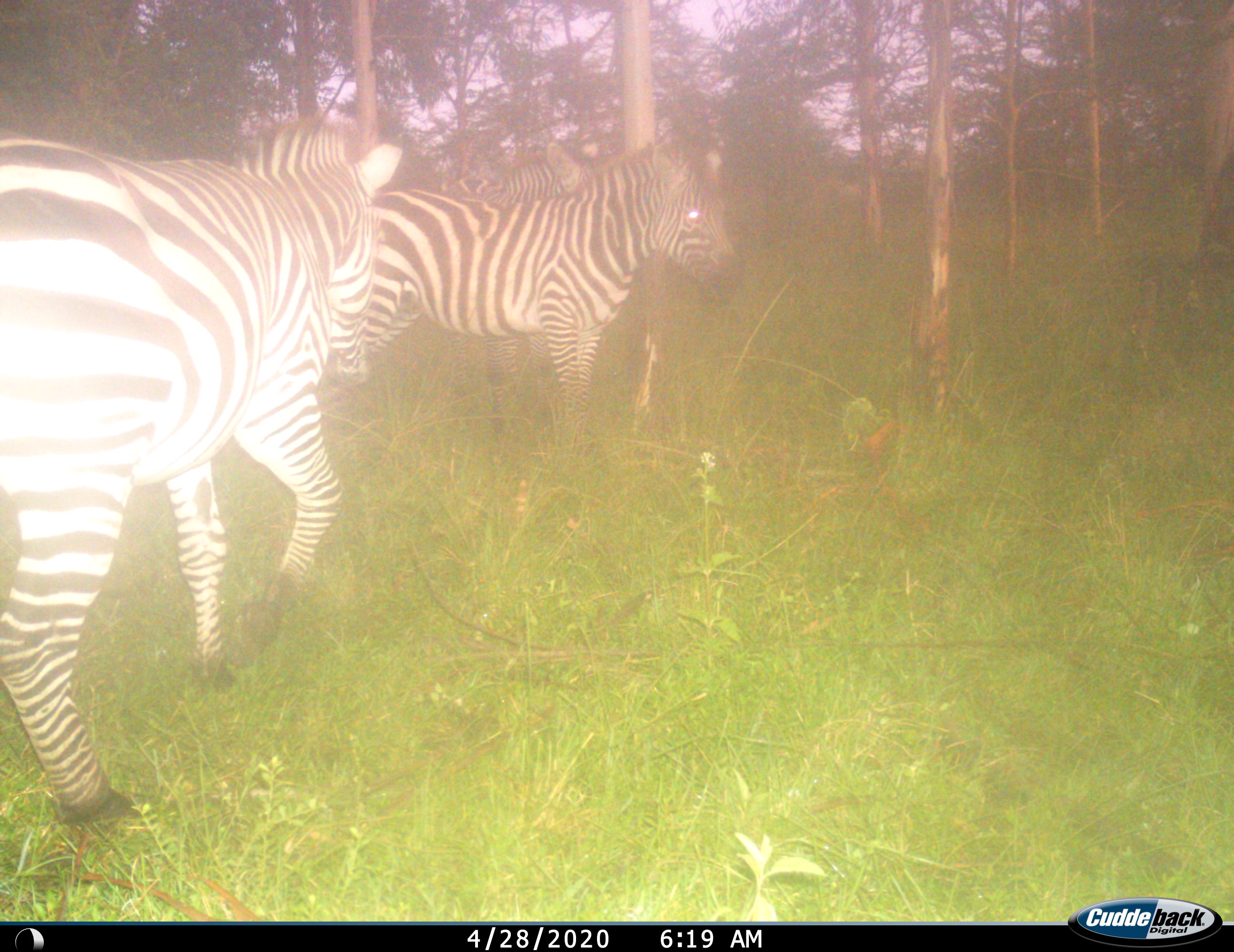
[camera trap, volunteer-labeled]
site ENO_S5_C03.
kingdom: Animalia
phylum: Chordata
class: Mammalia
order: Perissodactyla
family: Equidae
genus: Equus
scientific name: Equus quagga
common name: plains zebra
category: zebraplains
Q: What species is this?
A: Zebraplains (plains zebra) (Equus quagga).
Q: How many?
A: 3.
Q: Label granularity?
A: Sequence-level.